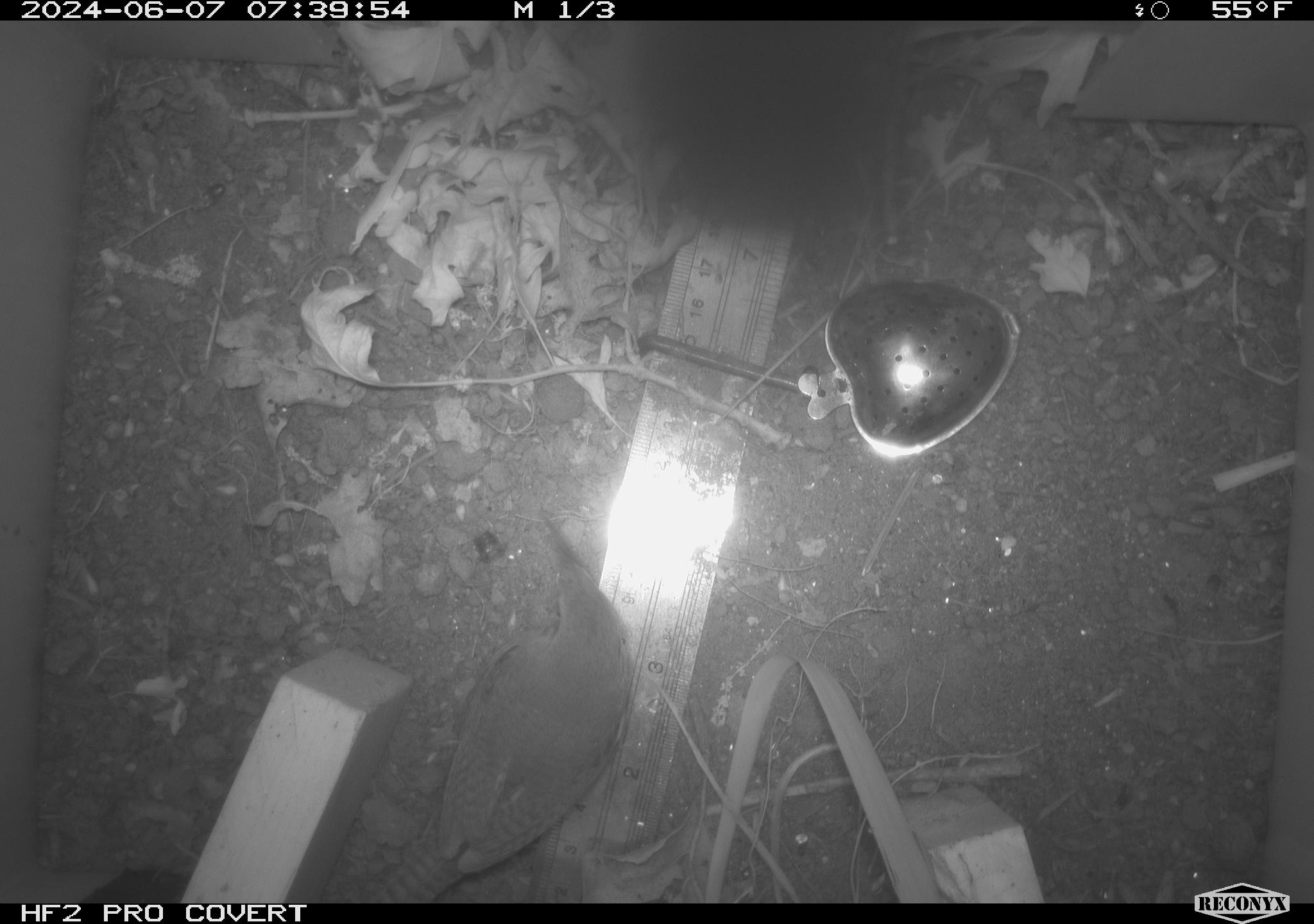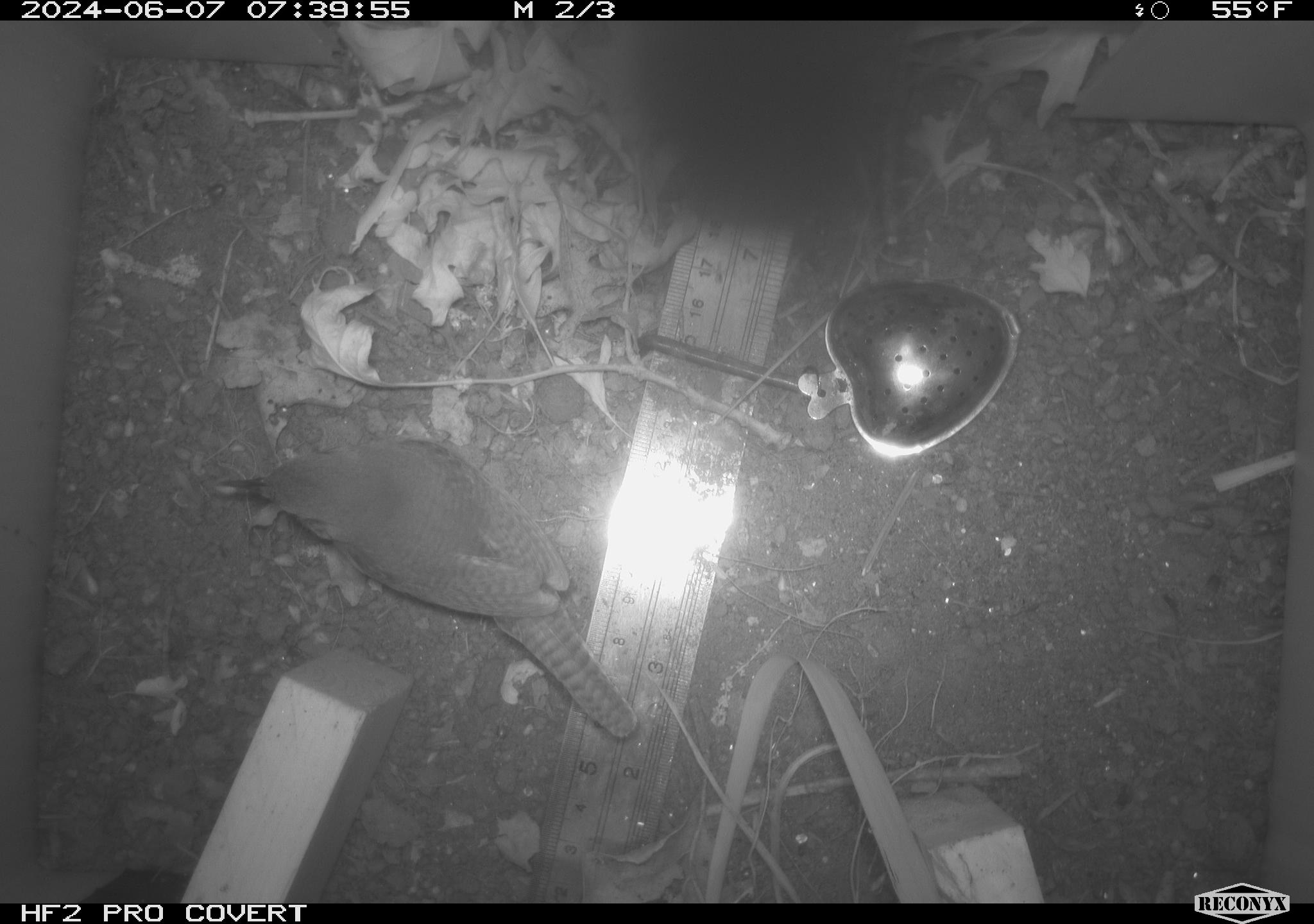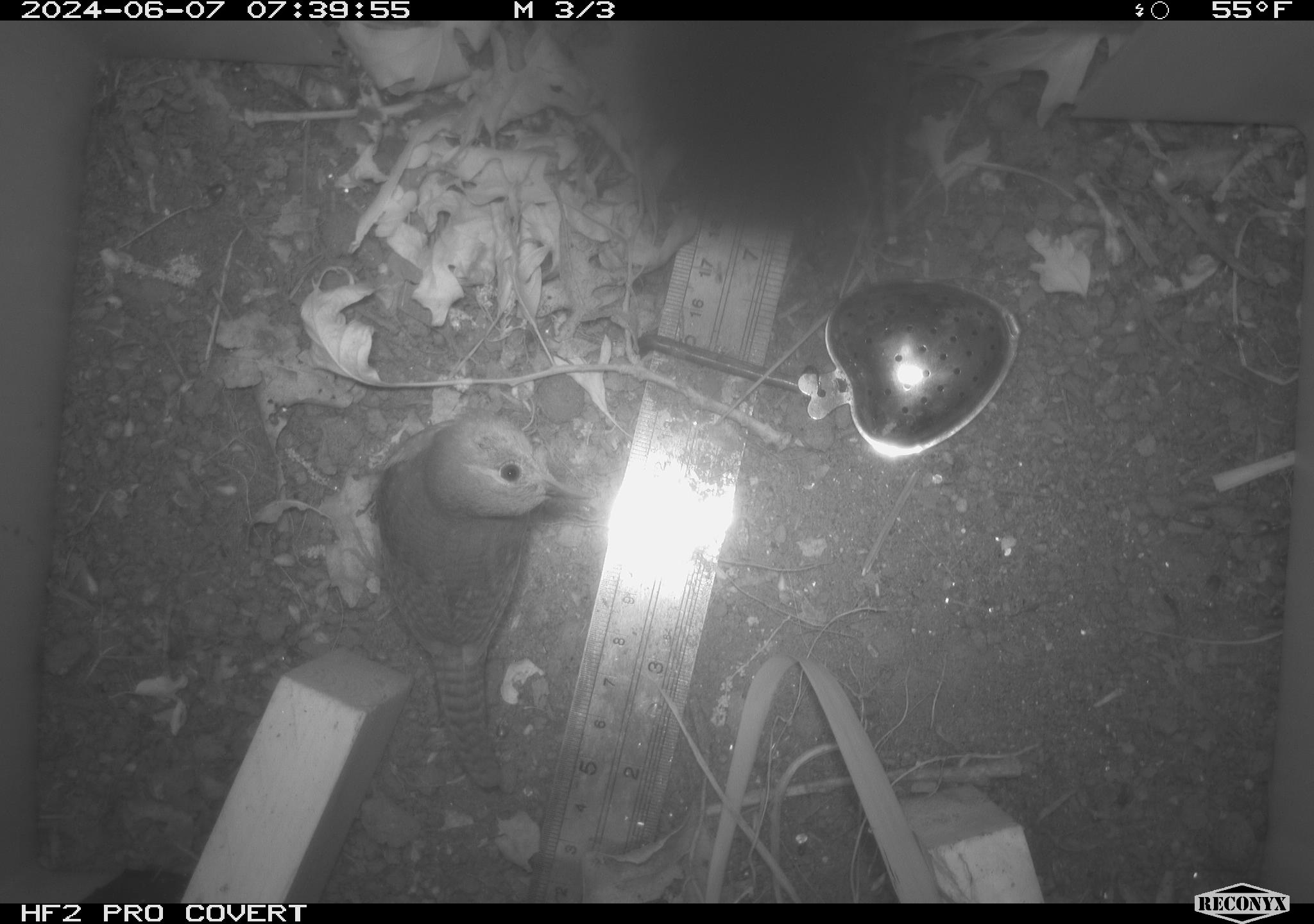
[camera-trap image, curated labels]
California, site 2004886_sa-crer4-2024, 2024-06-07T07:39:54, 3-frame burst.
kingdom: Animalia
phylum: Chordata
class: Aves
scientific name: Aves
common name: bird